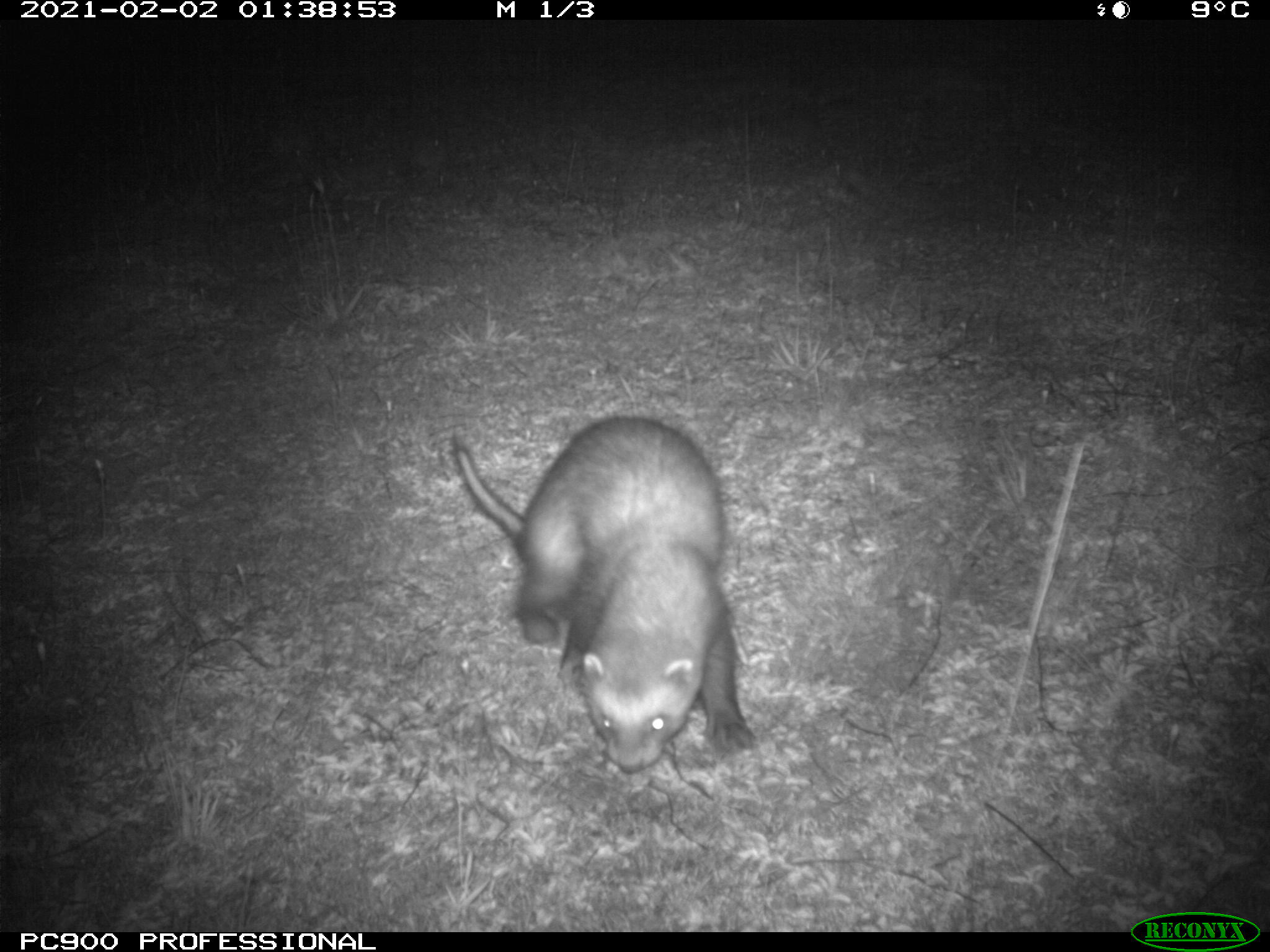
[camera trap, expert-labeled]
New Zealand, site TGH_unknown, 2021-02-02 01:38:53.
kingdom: Animalia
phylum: Chordata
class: Mammalia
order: Carnivora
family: Mustelidae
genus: Mustela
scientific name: Mustela furo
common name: ferret